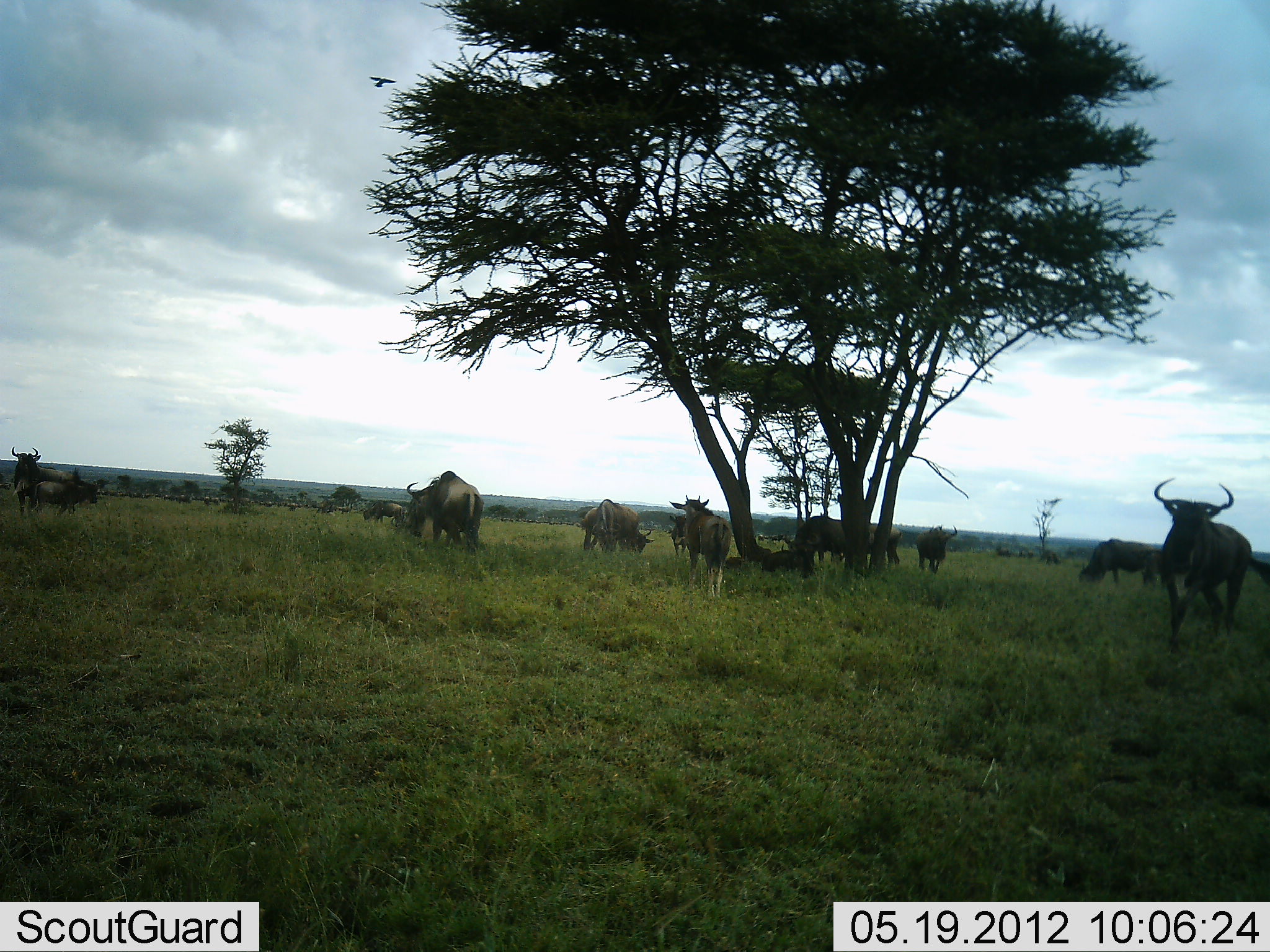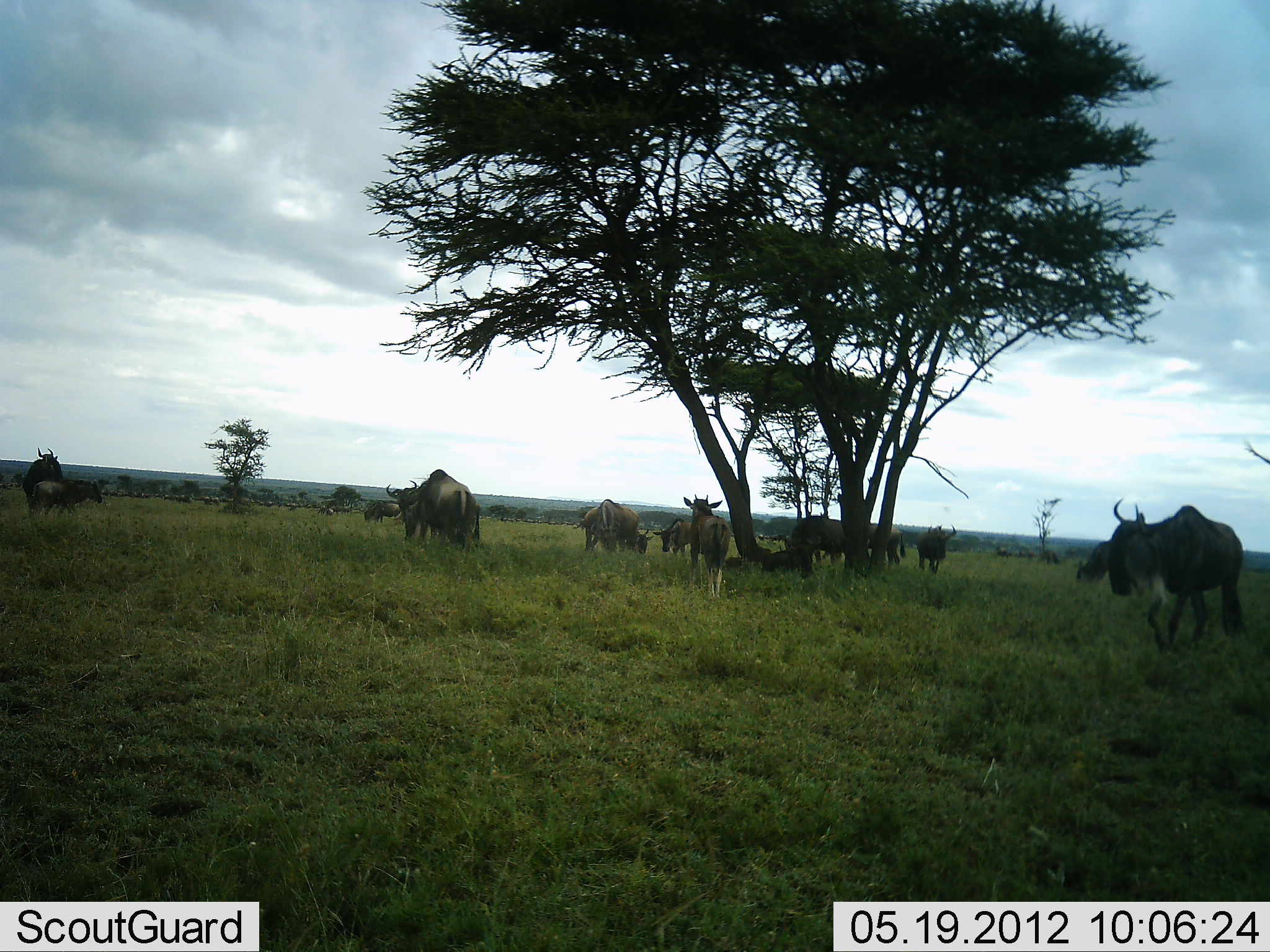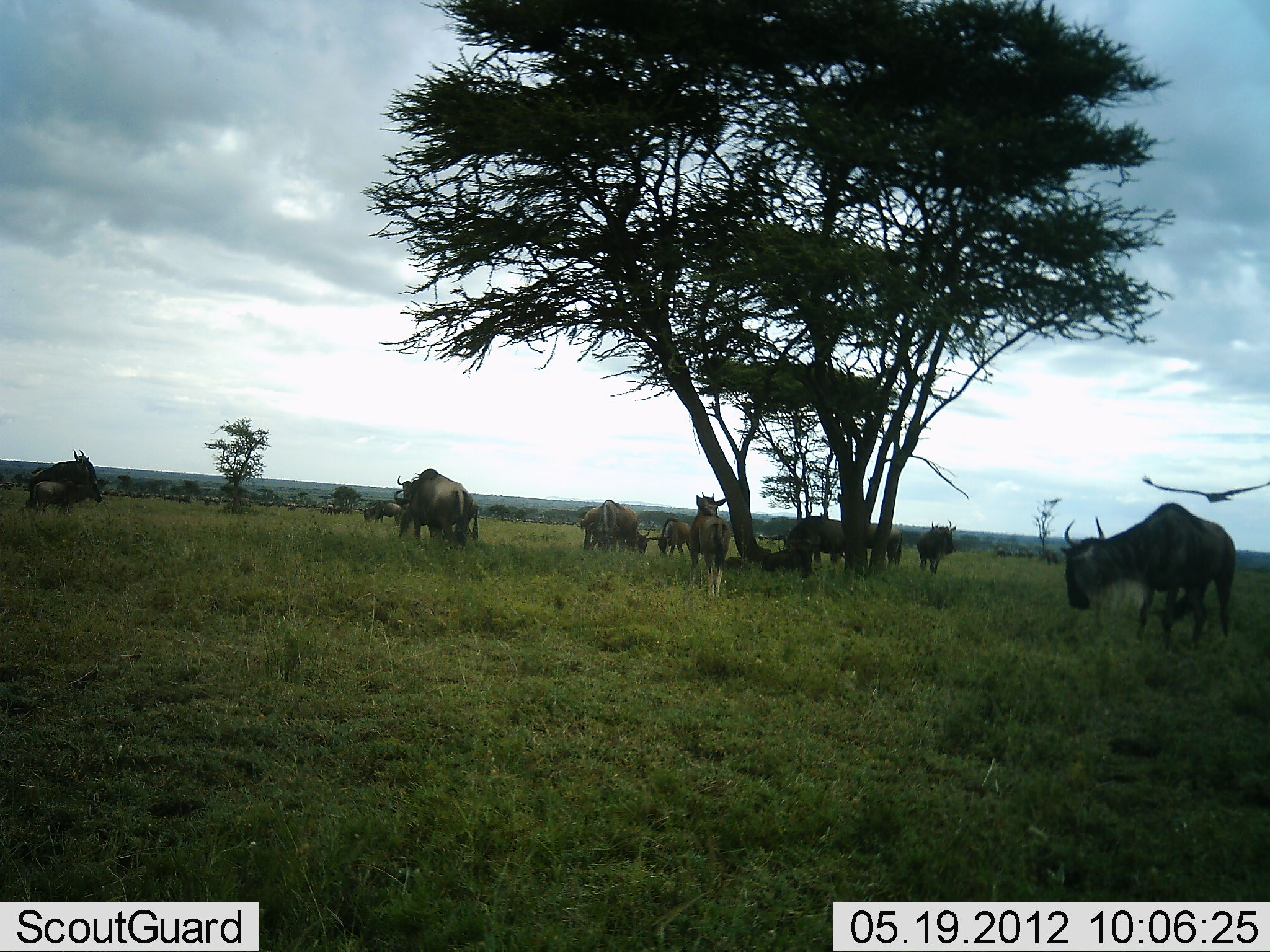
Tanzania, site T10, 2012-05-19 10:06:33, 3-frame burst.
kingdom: Animalia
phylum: Chordata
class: Mammalia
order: Artiodactyla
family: Bovidae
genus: Connochaetes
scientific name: Connochaetes taurinus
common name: blue wildebeest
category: wildebeest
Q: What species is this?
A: Wildebeest (blue wildebeest) (Connochaetes taurinus).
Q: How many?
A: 11-50.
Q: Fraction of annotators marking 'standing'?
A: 83%.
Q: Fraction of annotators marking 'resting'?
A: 11%.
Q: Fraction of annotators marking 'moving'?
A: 44%.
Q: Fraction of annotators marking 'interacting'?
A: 11%.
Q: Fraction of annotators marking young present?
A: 6%.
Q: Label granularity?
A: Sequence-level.